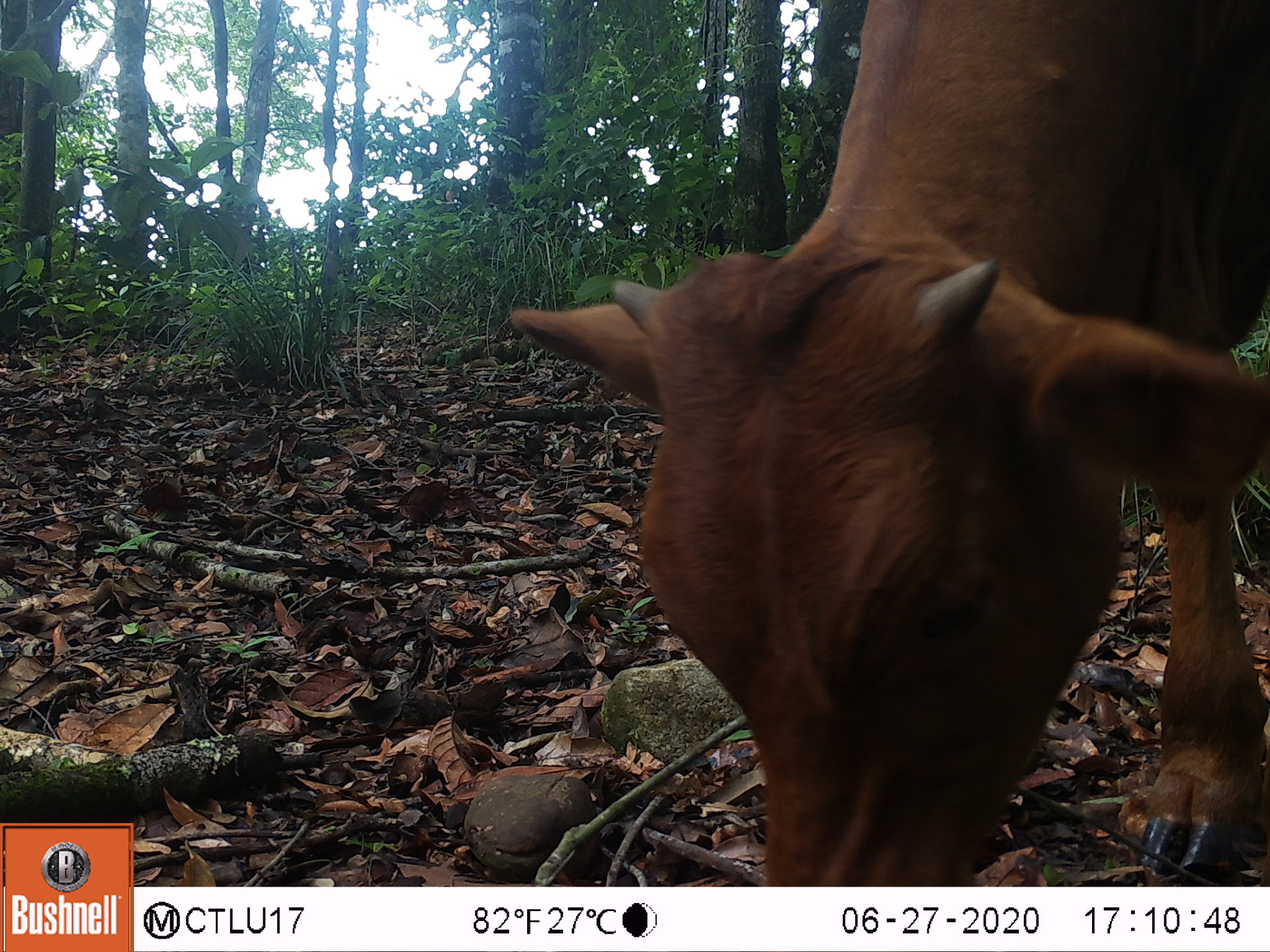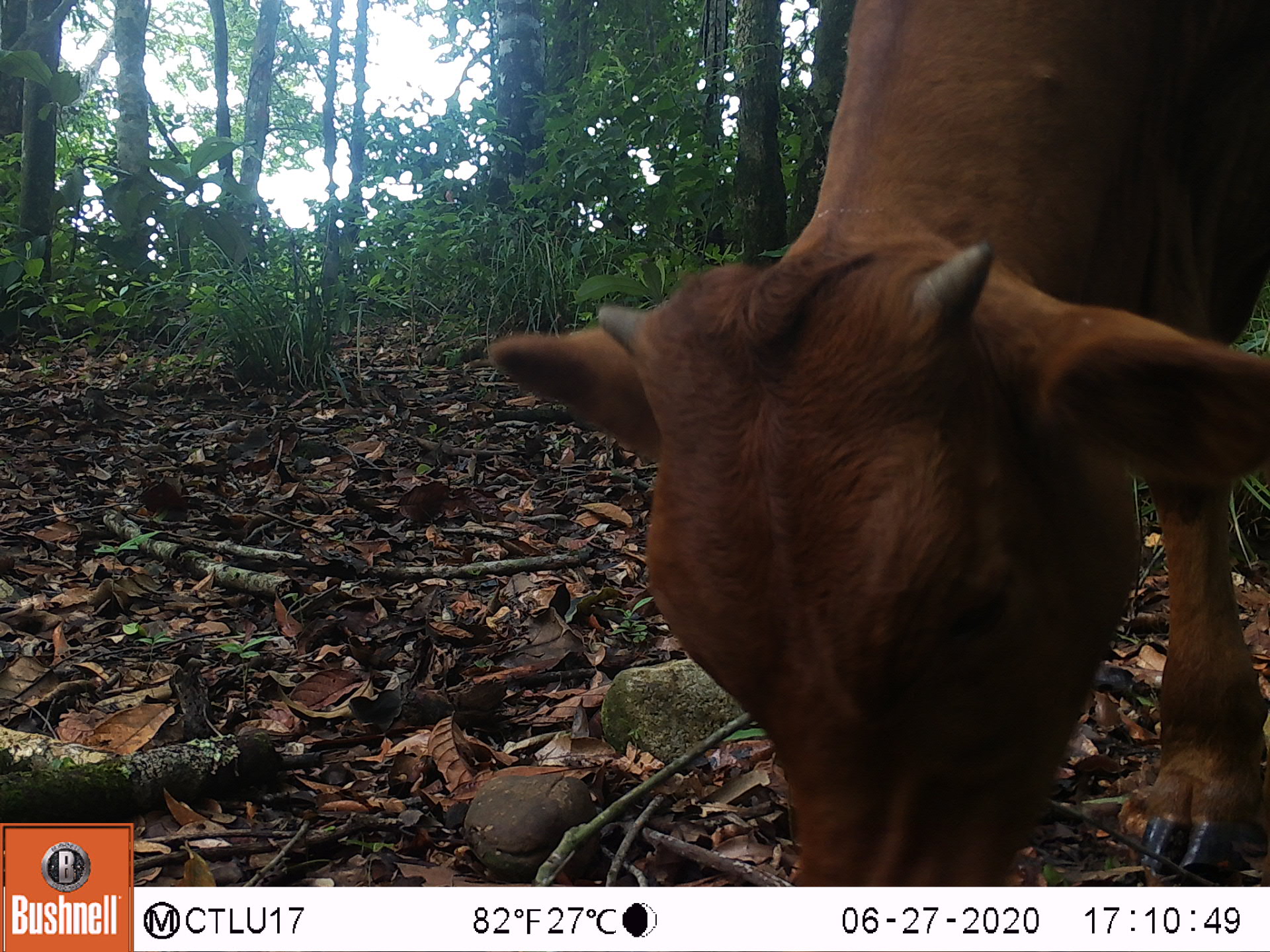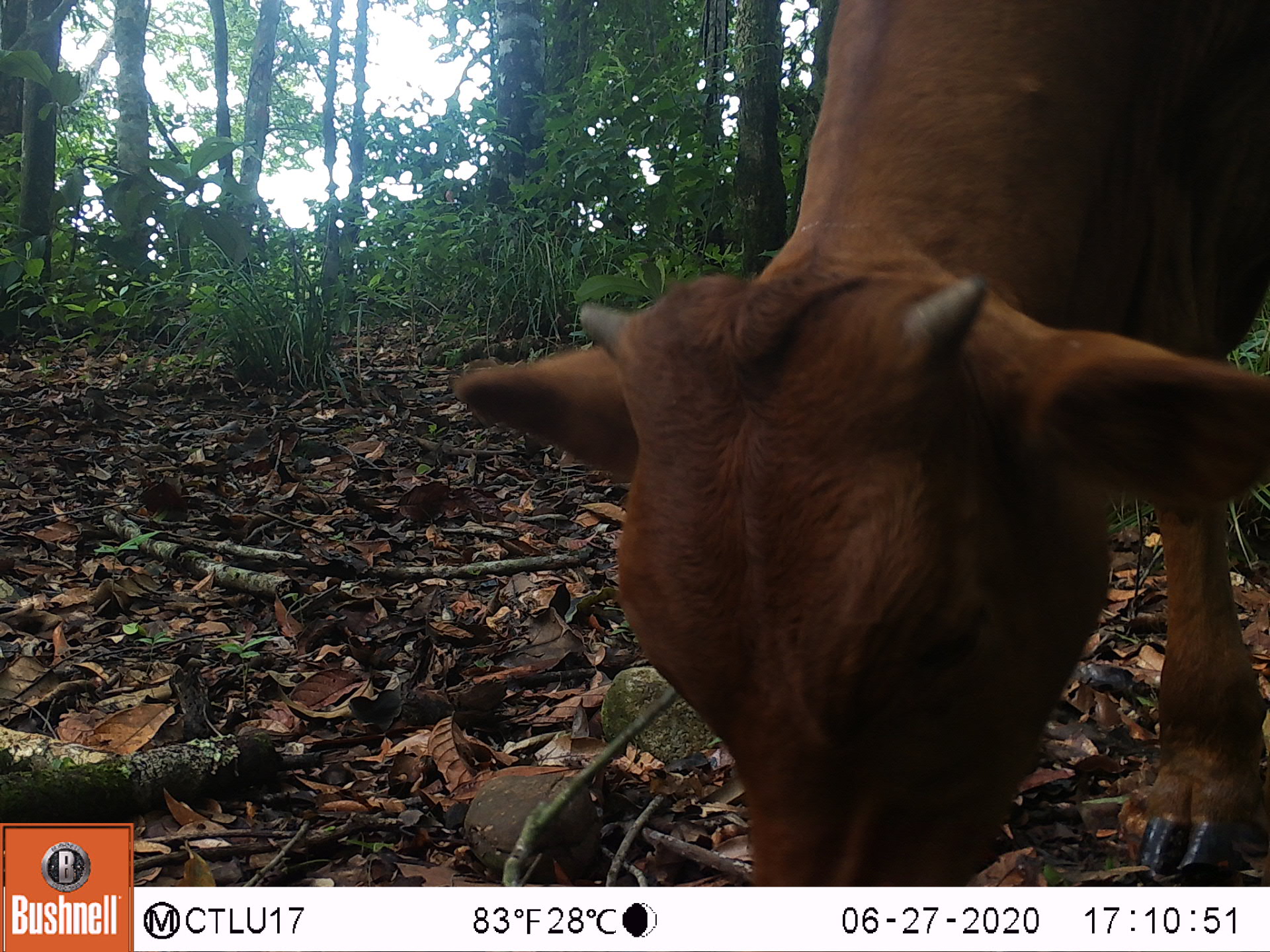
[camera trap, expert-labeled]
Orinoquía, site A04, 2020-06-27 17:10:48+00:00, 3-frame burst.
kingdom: Animalia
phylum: Chordata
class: Mammalia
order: Artiodactyla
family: Bovidae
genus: Bos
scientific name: Bos taurus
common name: cow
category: cattle